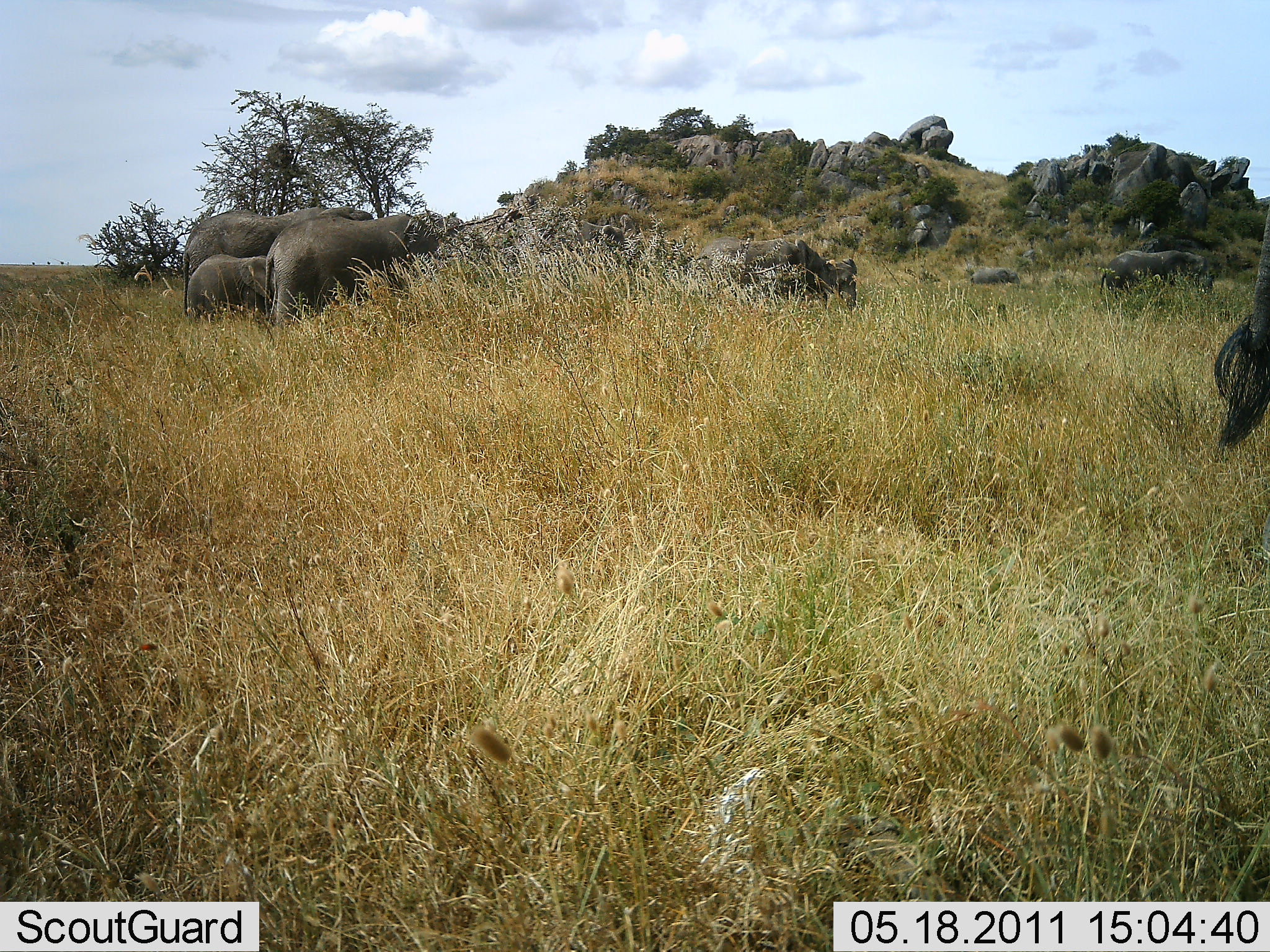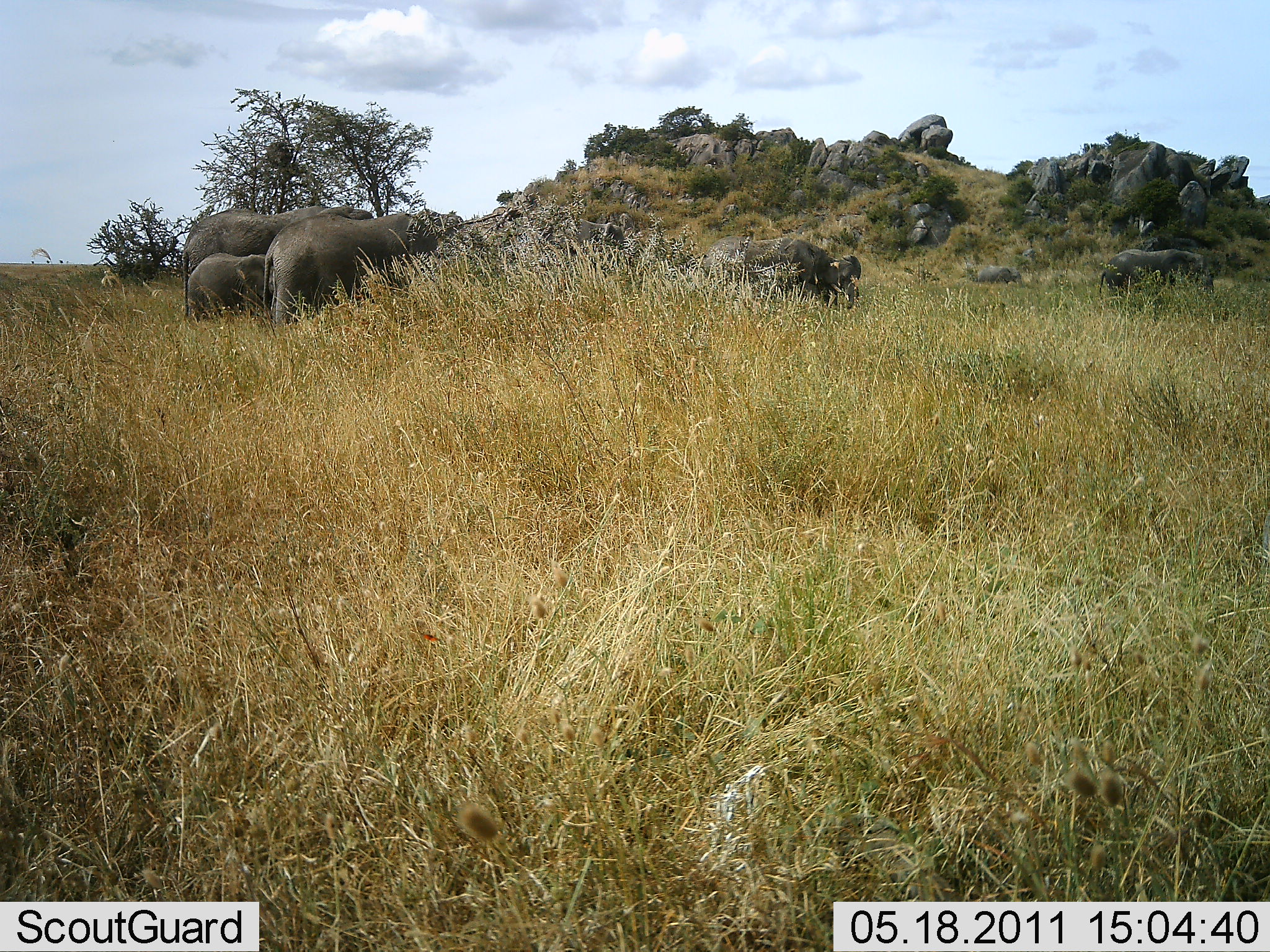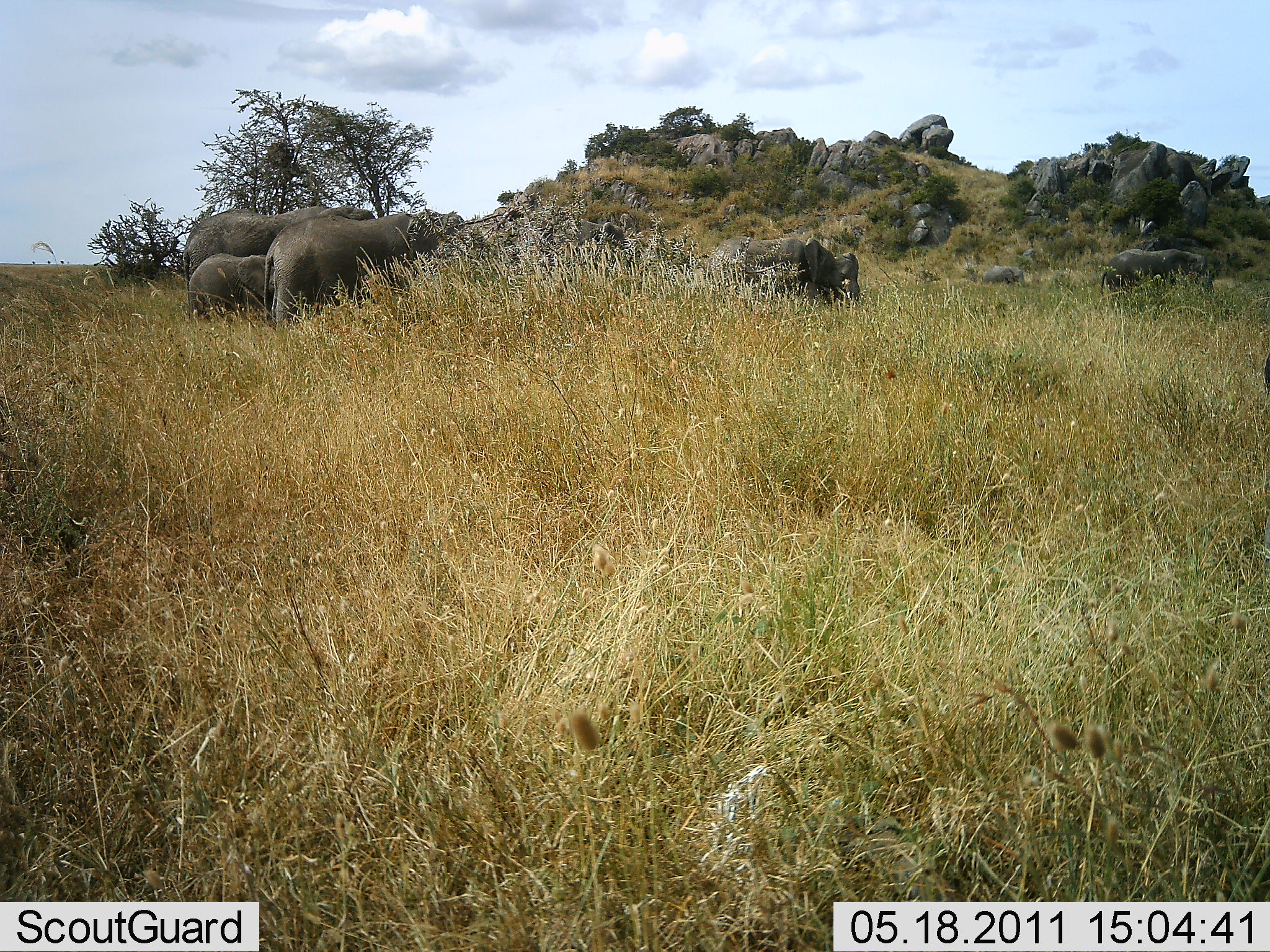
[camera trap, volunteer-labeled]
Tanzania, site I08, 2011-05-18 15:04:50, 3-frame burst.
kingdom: Animalia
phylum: Chordata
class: Mammalia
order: Proboscidea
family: Elephantidae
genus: Loxodonta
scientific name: Loxodonta africana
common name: african bush elephant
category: elephant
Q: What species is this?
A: Elephant (african bush elephant) (Loxodonta africana).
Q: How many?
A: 4.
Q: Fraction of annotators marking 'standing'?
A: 73%.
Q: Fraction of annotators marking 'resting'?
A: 9%.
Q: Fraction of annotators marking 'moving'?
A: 36%.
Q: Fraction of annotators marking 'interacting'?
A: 0%.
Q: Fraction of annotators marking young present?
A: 55%.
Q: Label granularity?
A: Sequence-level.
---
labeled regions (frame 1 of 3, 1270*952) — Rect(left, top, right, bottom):
animal: Rect(264, 213, 440, 347); Rect(181, 206, 375, 327); Rect(1211, 192, 1270, 456); Rect(692, 238, 858, 319); Rect(185, 253, 277, 330); Rect(1099, 250, 1188, 306); Rect(550, 214, 637, 269)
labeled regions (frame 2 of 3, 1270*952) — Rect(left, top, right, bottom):
animal: Rect(181, 206, 378, 318); Rect(261, 211, 439, 332); Rect(183, 252, 285, 330); Rect(1097, 247, 1216, 313); Rect(700, 234, 801, 304); Rect(773, 237, 863, 314); Rect(570, 216, 629, 270)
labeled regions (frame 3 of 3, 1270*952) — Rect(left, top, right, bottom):
animal: Rect(263, 211, 443, 360); Rect(181, 204, 378, 309); Rect(708, 236, 861, 313); Rect(186, 252, 280, 331); Rect(1098, 248, 1214, 312); Rect(559, 217, 625, 264); Rect(1262, 353, 1270, 394)